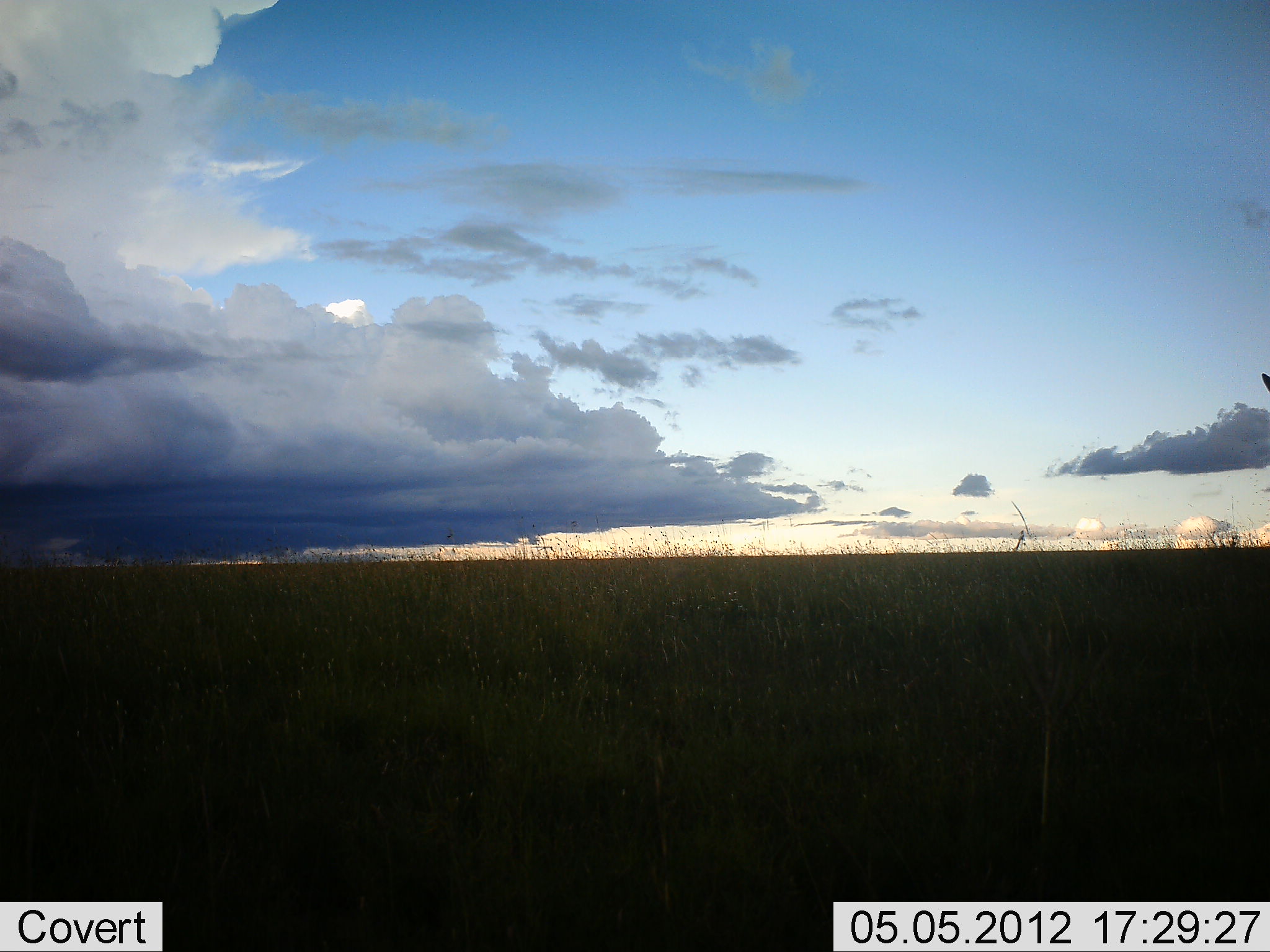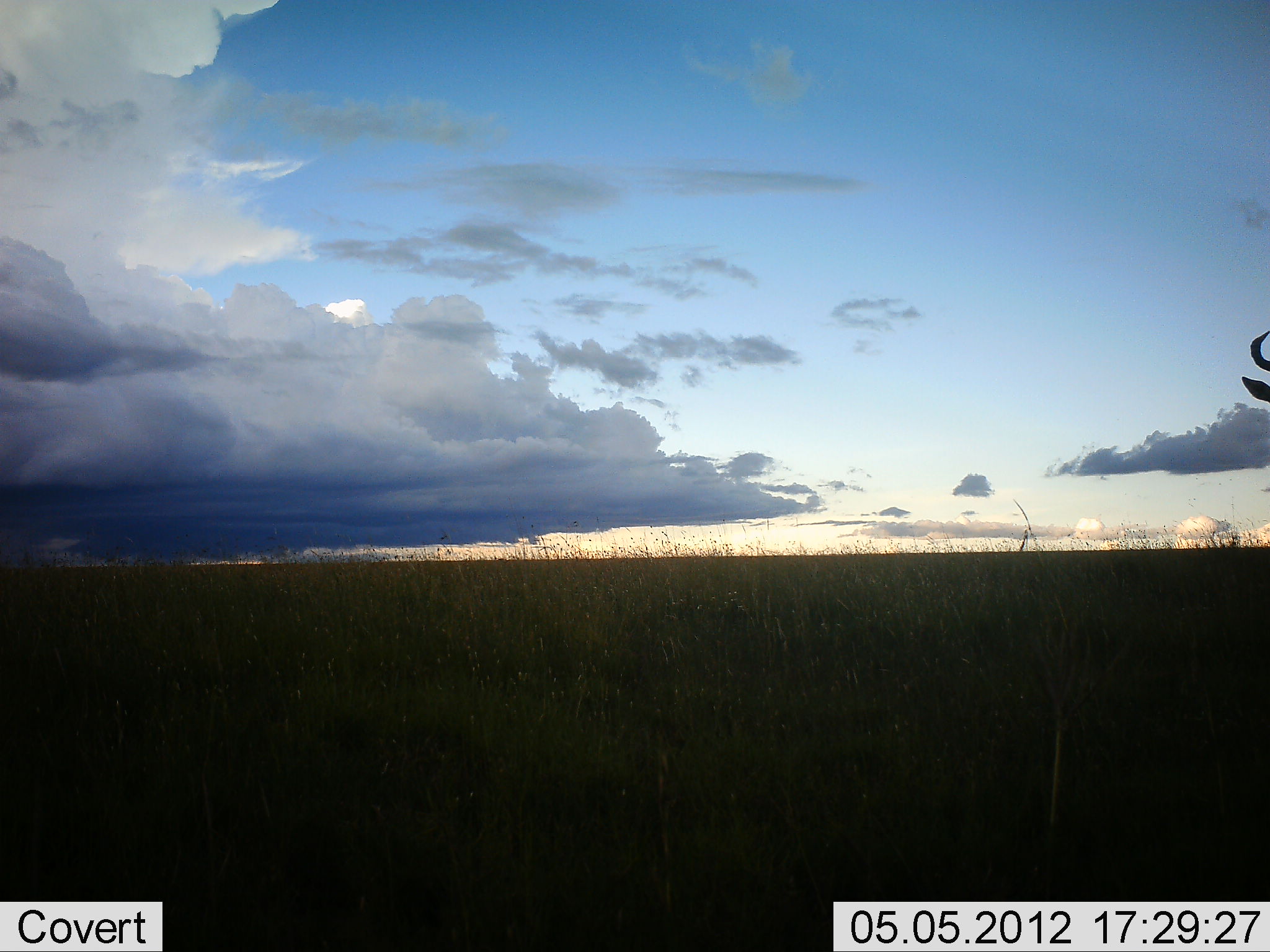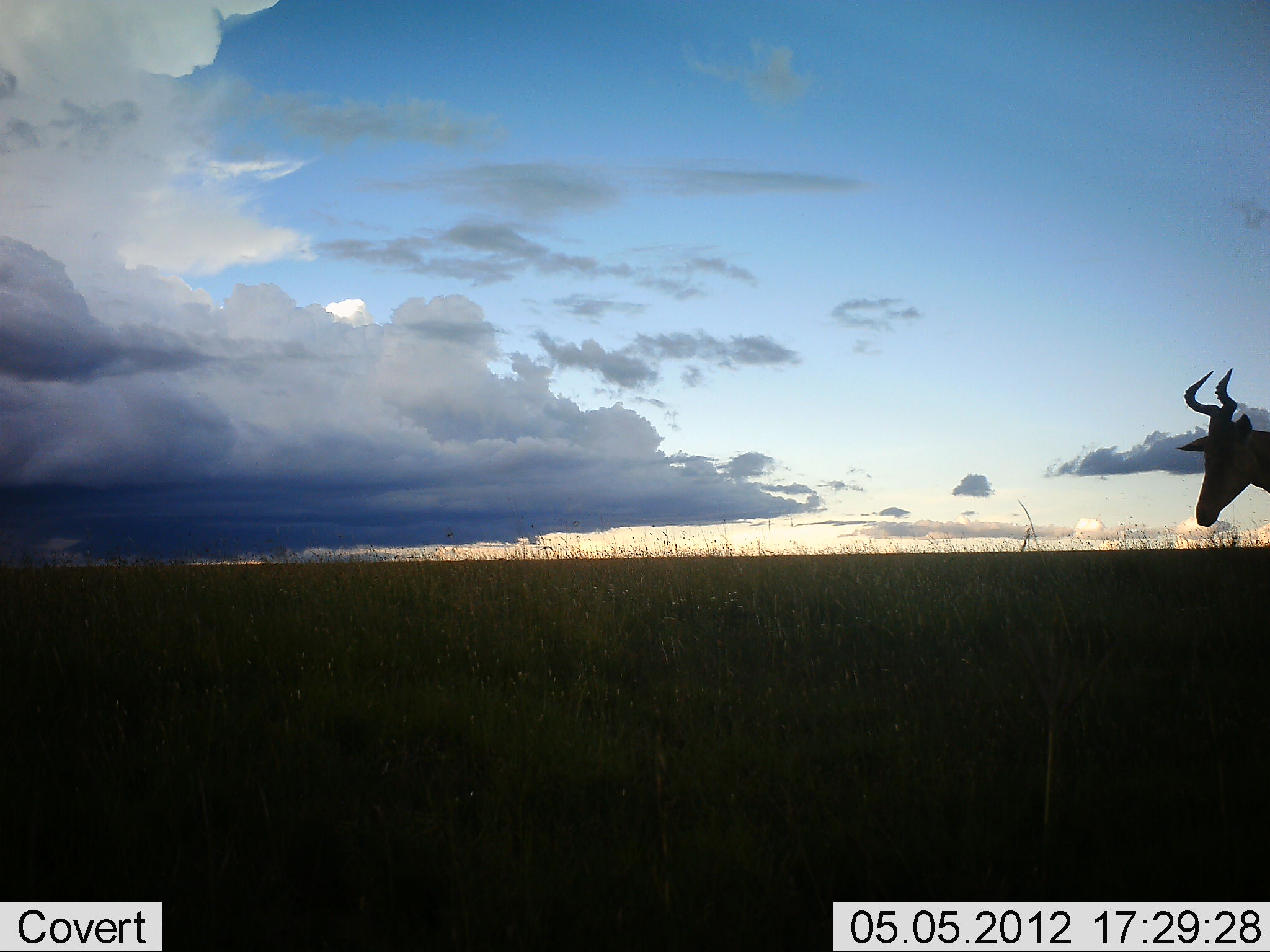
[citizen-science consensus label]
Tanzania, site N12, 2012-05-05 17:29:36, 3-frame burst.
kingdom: Animalia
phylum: Chordata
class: Mammalia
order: Artiodactyla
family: Bovidae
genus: Alcelaphus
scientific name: Alcelaphus buselaphus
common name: hartebeest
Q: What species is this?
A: Hartebeest (Alcelaphus buselaphus).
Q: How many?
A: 1.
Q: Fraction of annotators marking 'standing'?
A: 80%.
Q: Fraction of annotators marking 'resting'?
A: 0%.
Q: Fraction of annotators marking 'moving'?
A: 20%.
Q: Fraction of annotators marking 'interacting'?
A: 0%.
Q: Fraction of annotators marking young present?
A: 0%.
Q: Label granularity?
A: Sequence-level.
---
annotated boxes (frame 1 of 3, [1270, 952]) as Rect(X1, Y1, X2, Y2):
animal: Rect(1261, 372, 1270, 394)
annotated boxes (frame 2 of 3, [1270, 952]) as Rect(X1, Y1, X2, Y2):
animal: Rect(1240, 328, 1270, 404)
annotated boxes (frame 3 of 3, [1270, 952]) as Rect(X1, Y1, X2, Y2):
animal: Rect(1173, 367, 1270, 528)